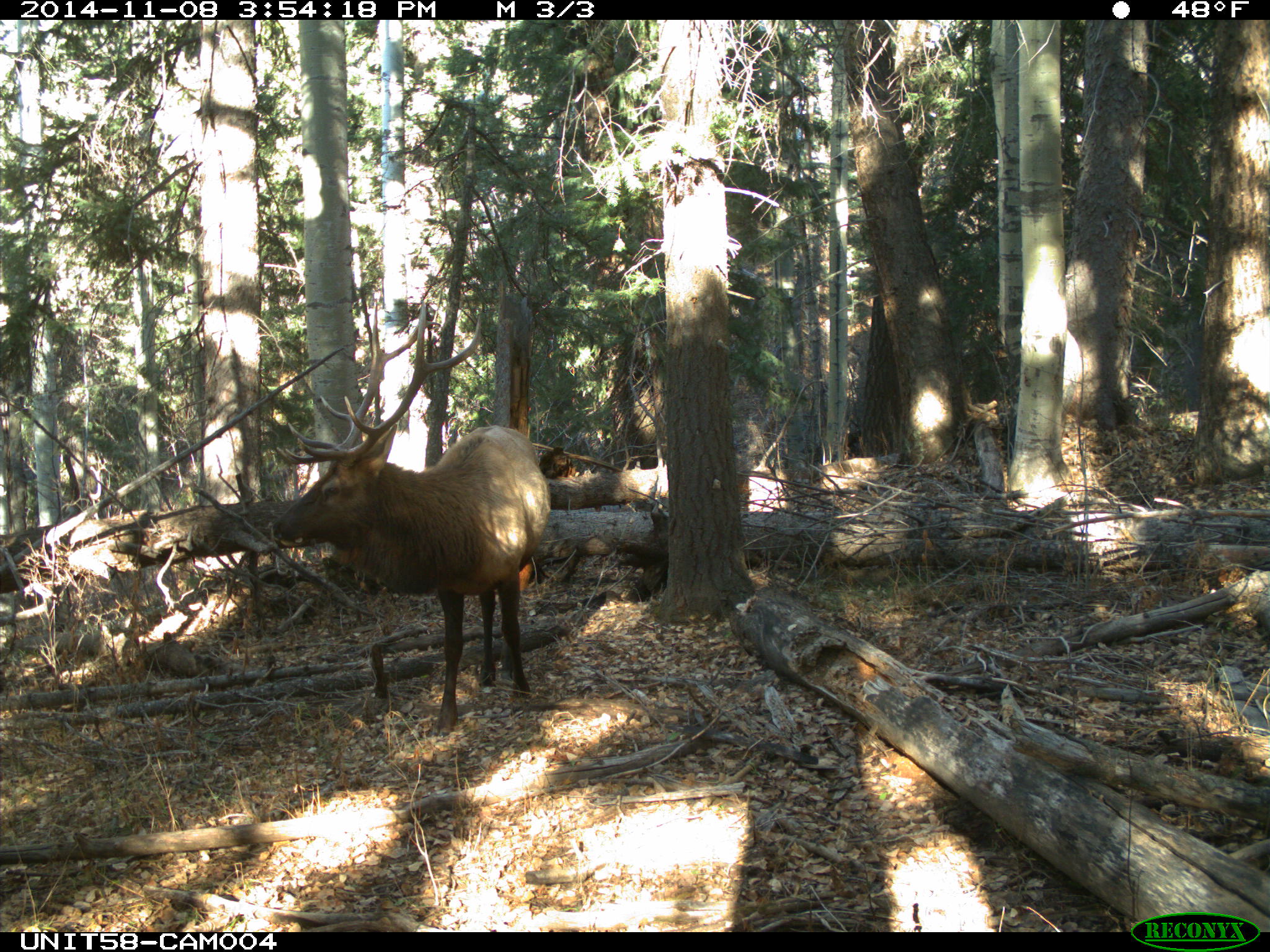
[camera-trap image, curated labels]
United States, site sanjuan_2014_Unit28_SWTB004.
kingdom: Animalia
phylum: Chordata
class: Mammalia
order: Artiodactyla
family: Cervidae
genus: Cervus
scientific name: Cervus elaphus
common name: red deer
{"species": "Cervus elaphus (red deer)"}